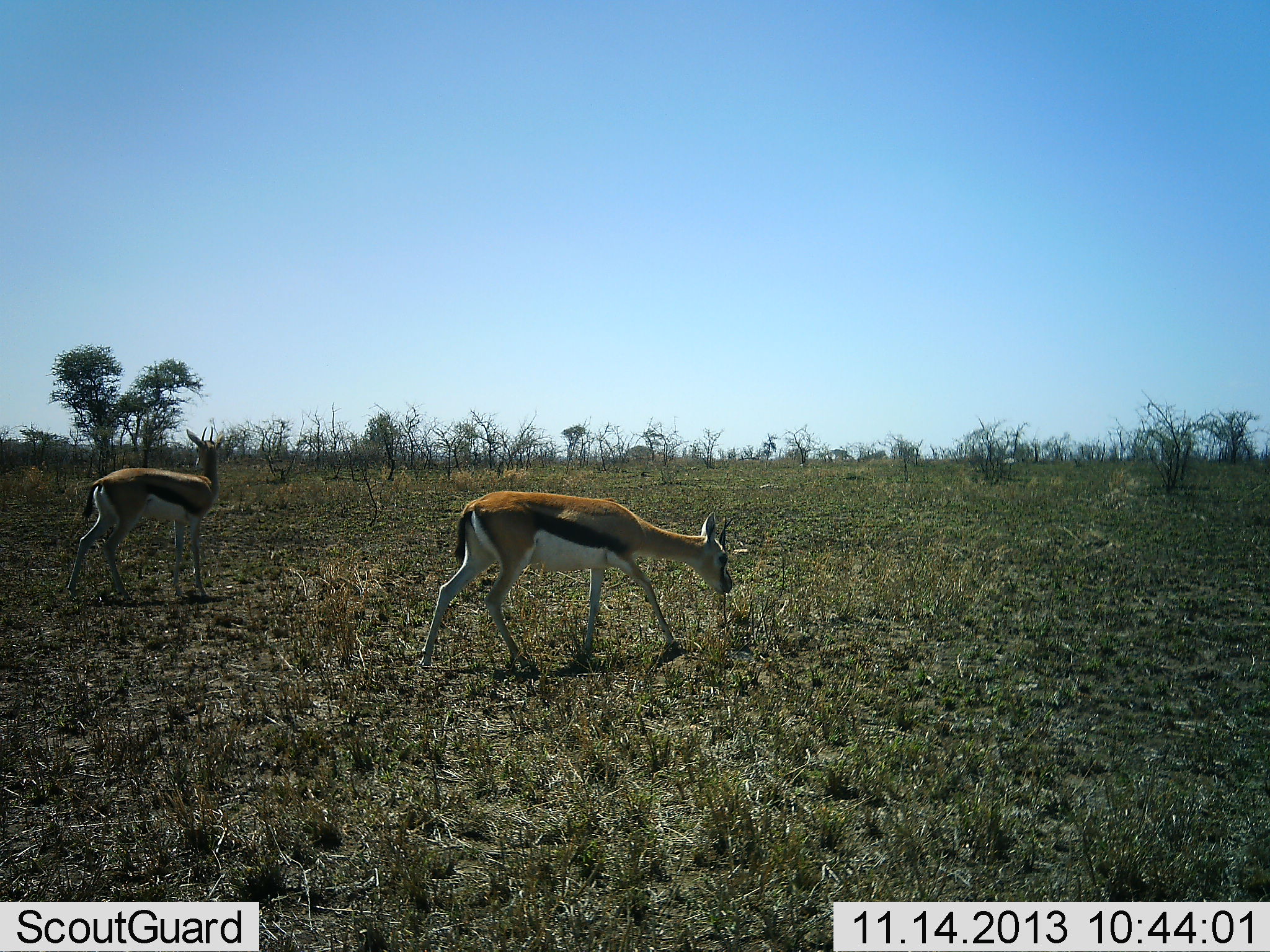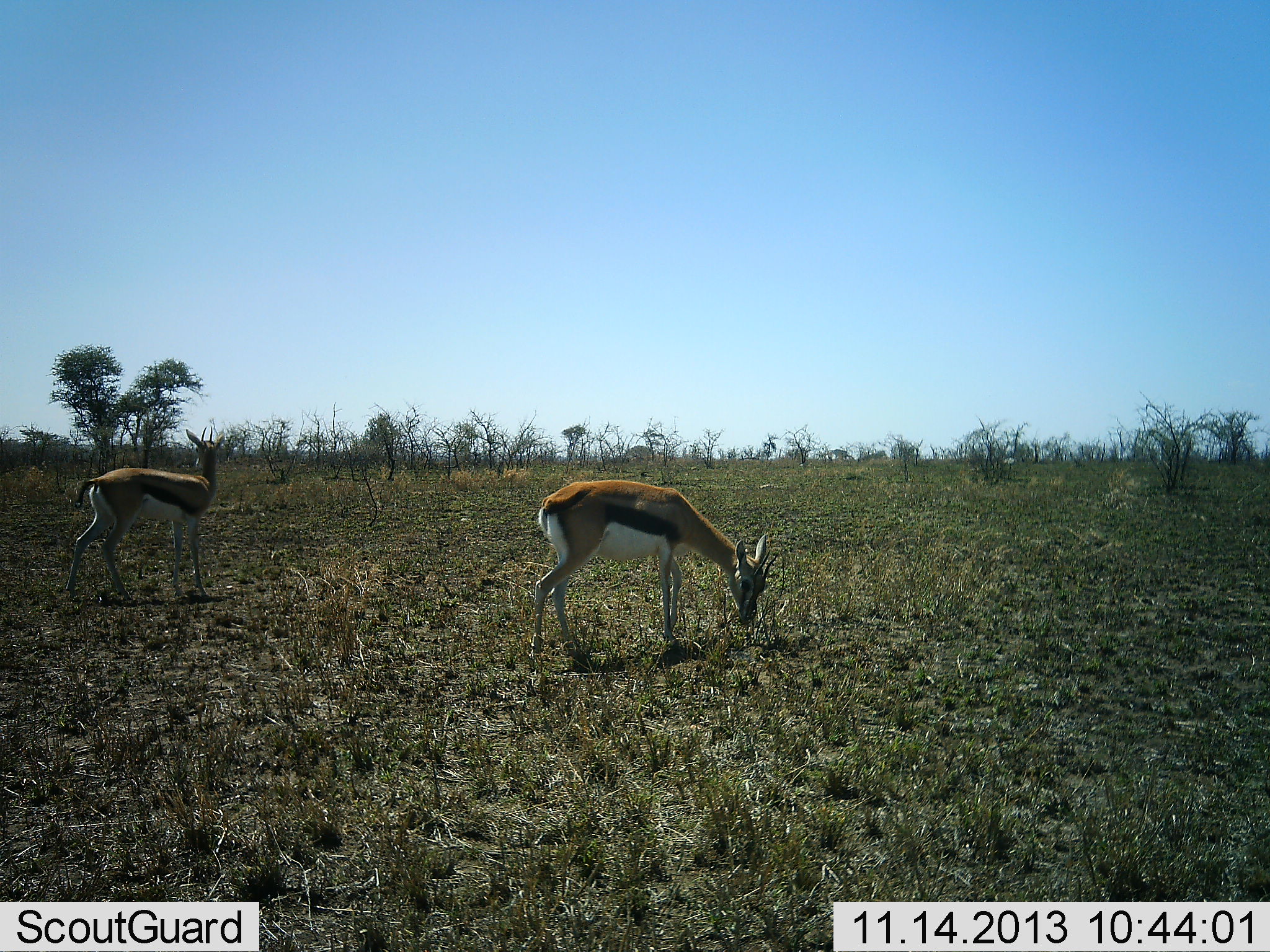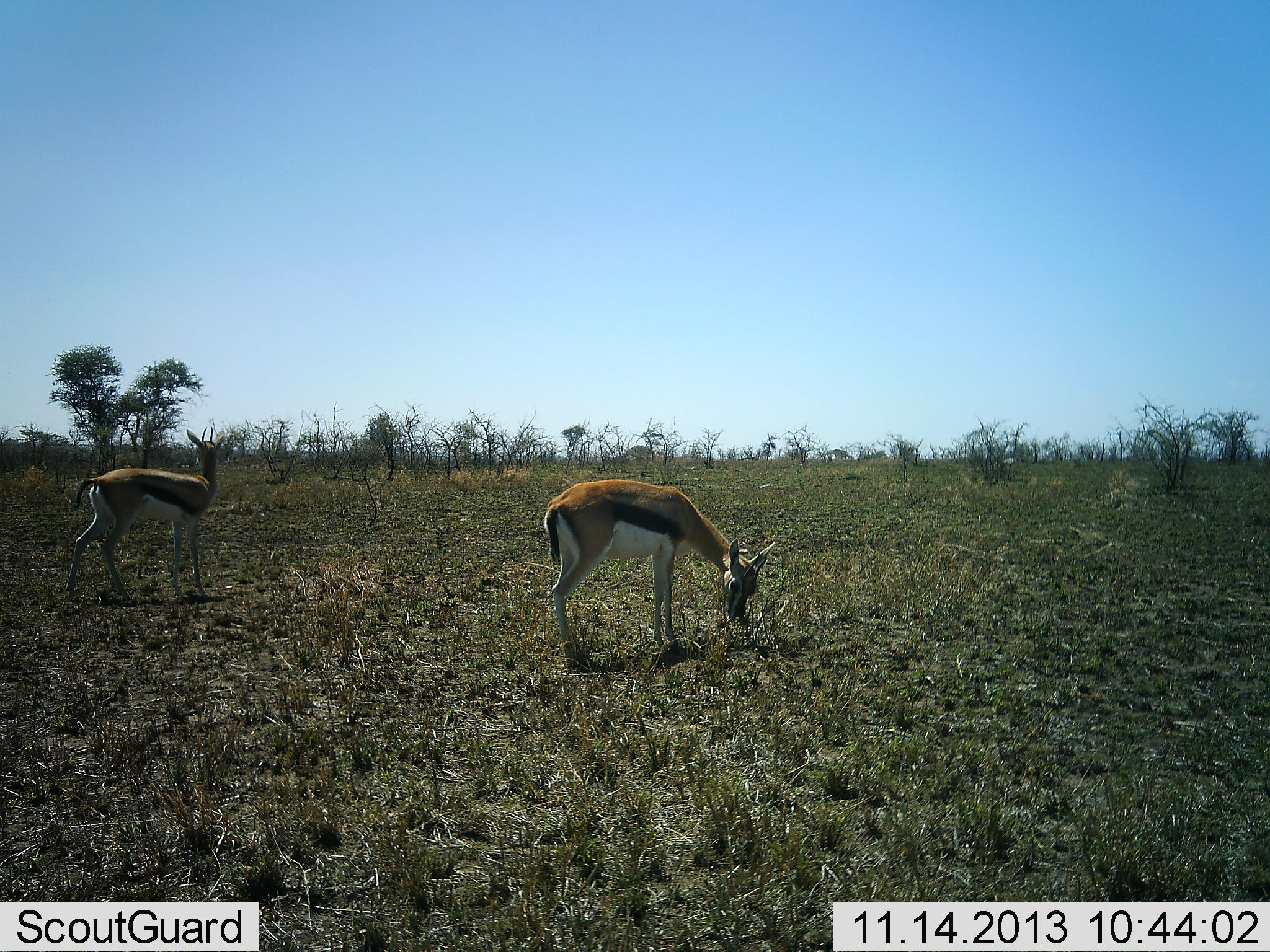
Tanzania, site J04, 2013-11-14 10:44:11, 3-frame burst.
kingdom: Animalia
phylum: Chordata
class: Mammalia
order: Artiodactyla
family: Bovidae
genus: Eudorcas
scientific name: Eudorcas thomsonii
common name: thomson's gazelle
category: gazellethomsons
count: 2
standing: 90%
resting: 0%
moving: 10%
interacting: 0%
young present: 0%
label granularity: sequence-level